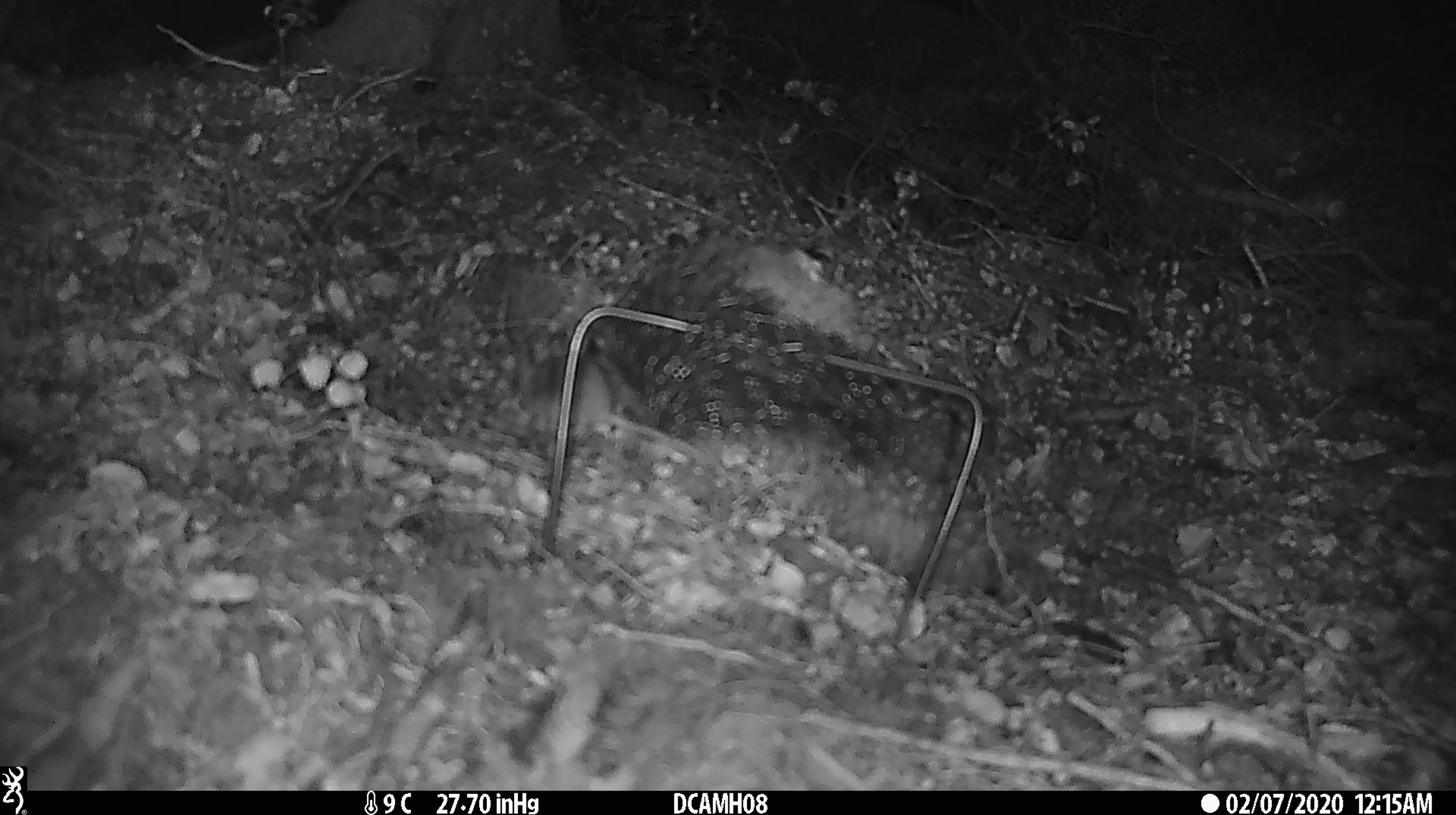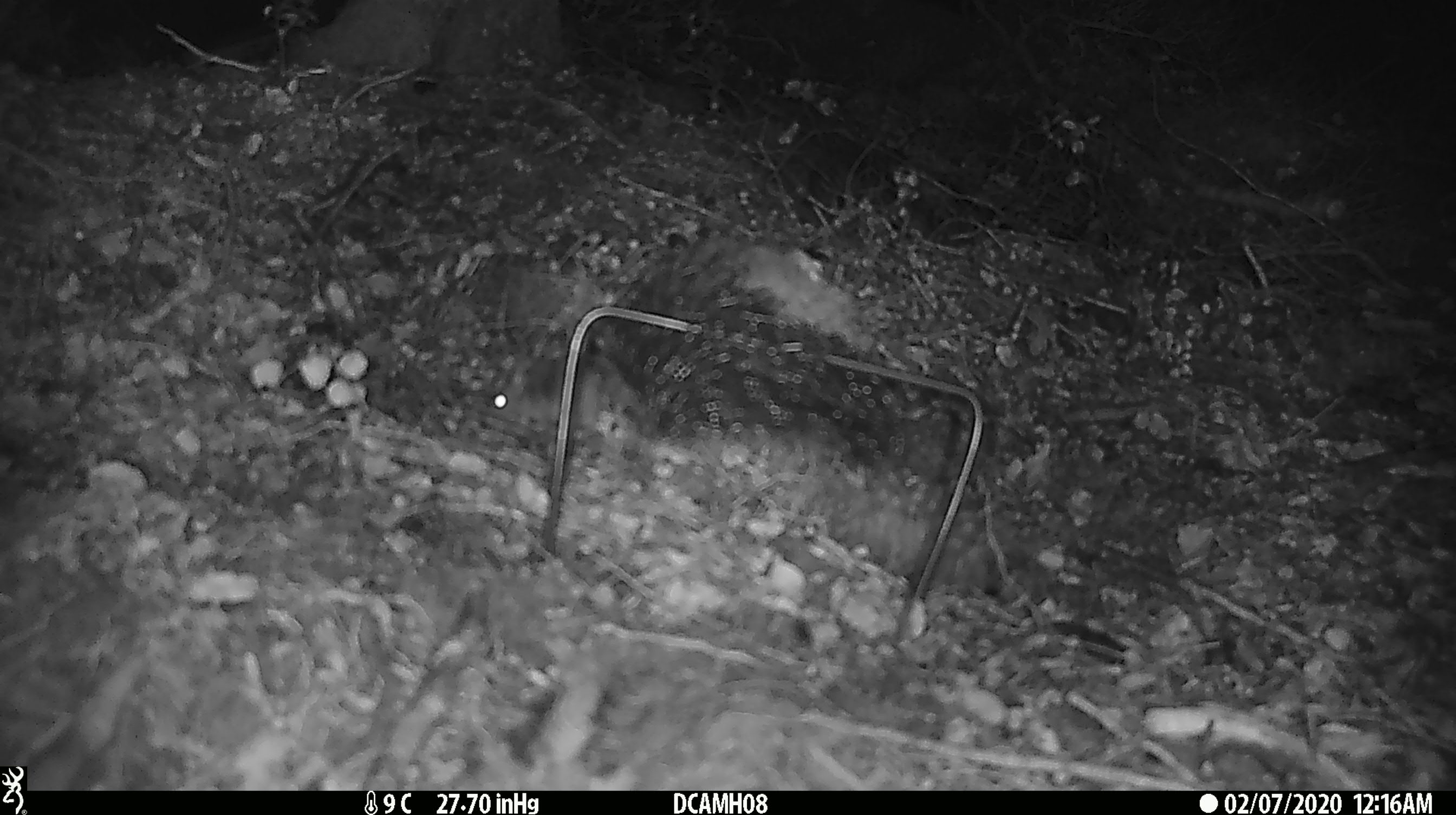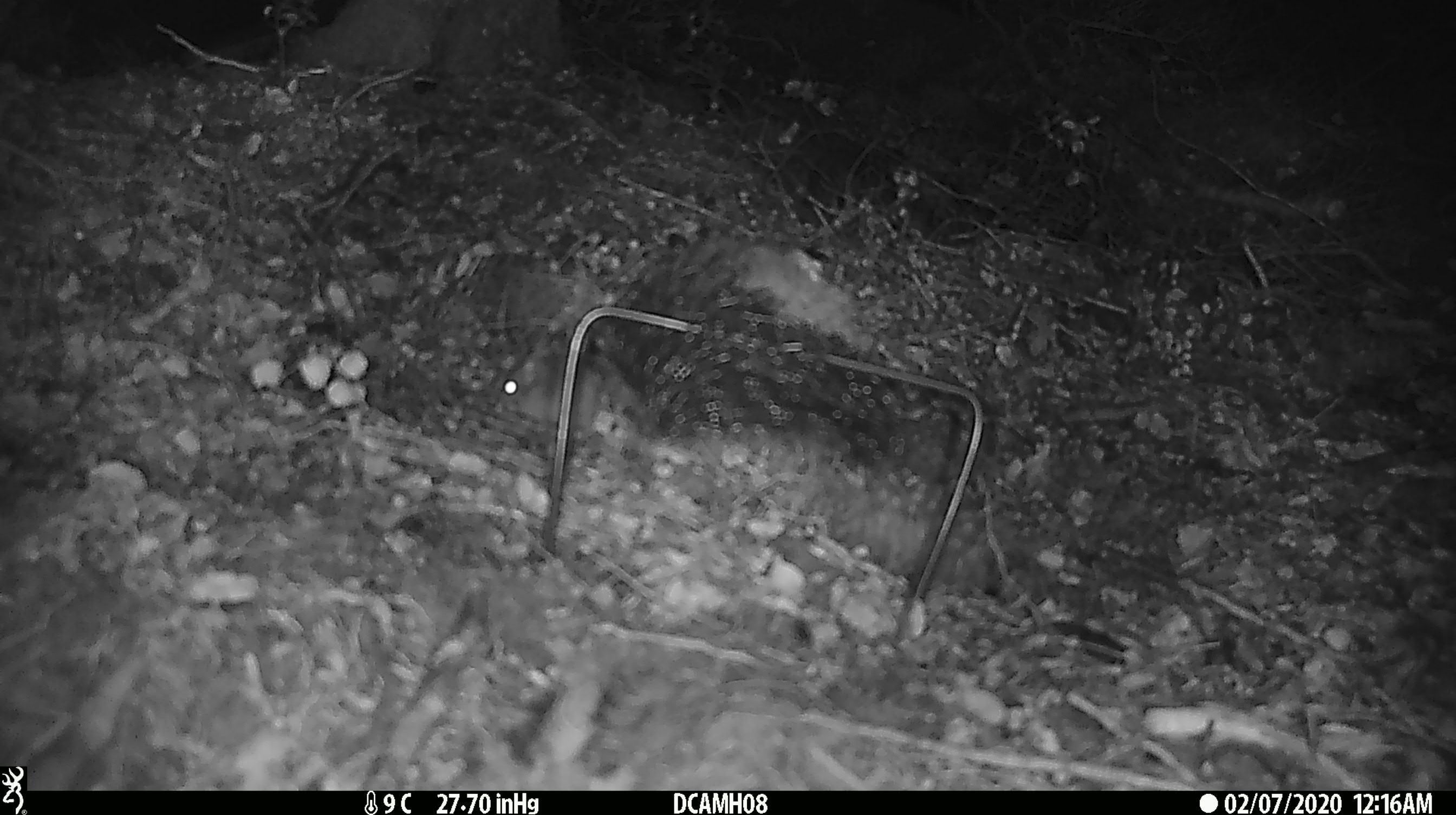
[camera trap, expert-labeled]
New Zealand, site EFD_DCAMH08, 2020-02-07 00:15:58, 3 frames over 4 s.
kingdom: Animalia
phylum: Chordata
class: Mammalia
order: Rodentia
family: Muridae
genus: Mus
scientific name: Mus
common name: mouse